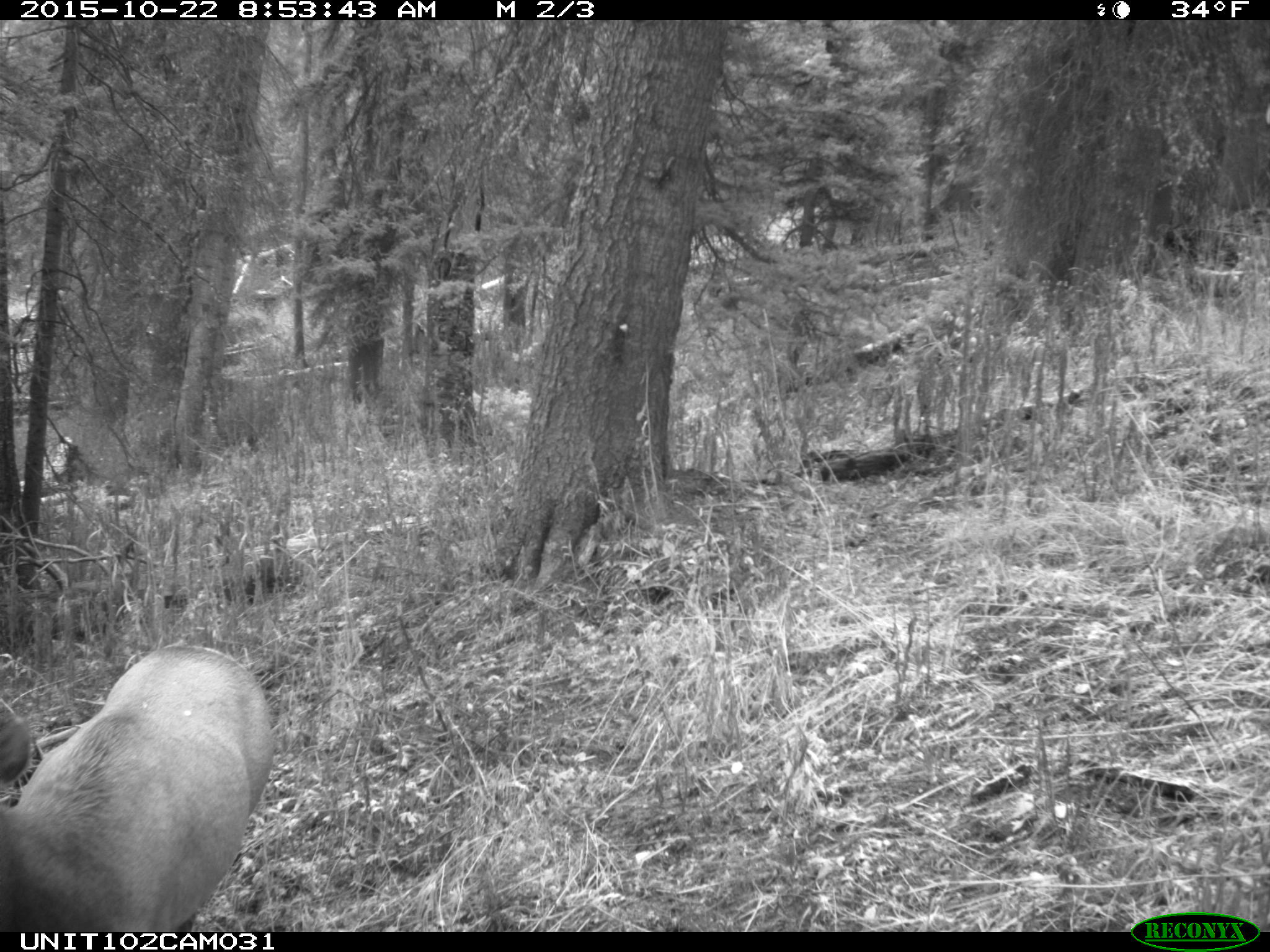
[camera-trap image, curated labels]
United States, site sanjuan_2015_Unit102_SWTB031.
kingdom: Animalia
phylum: Chordata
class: Mammalia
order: Artiodactyla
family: Cervidae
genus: Cervus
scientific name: Cervus elaphus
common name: red deer